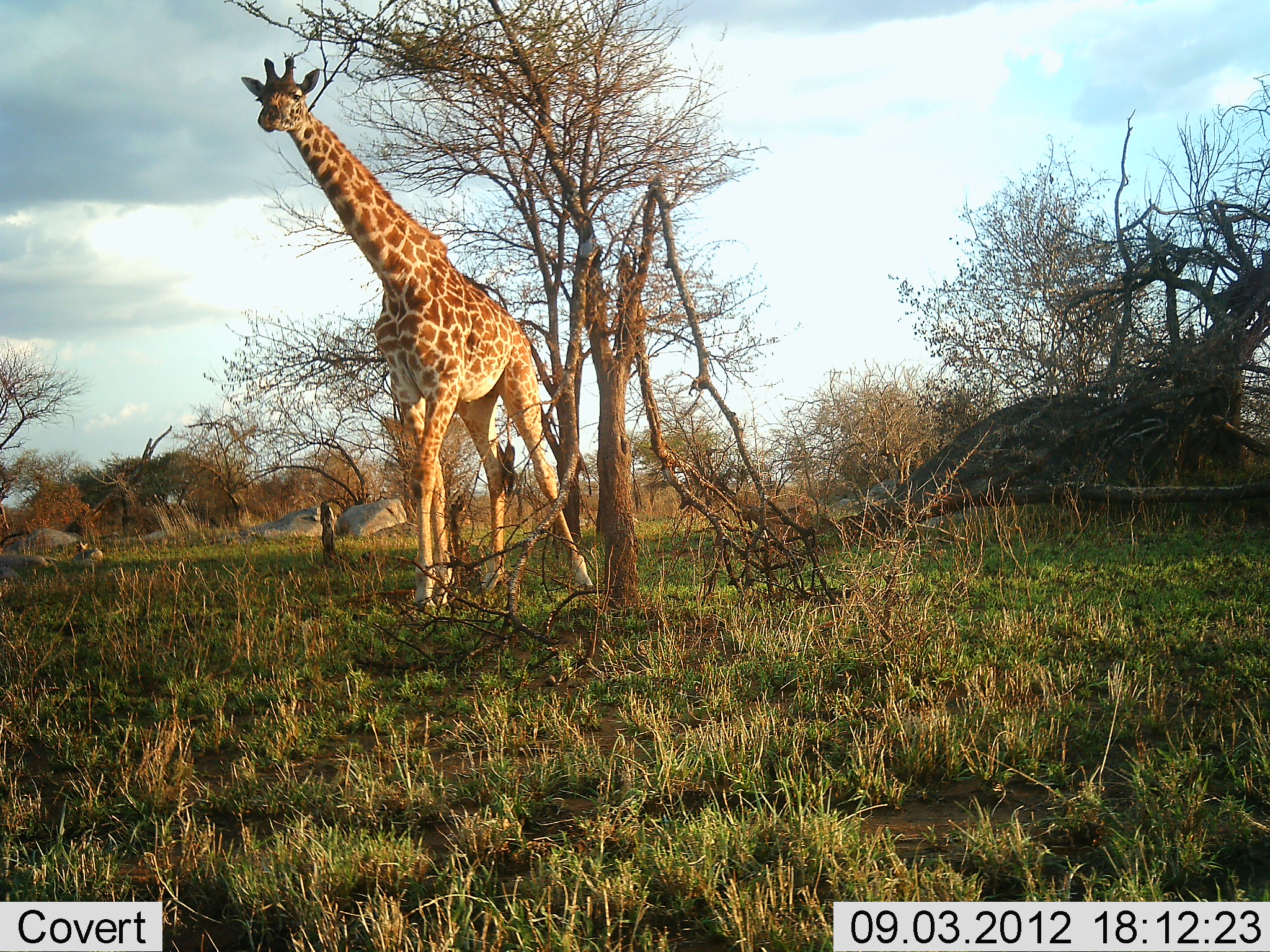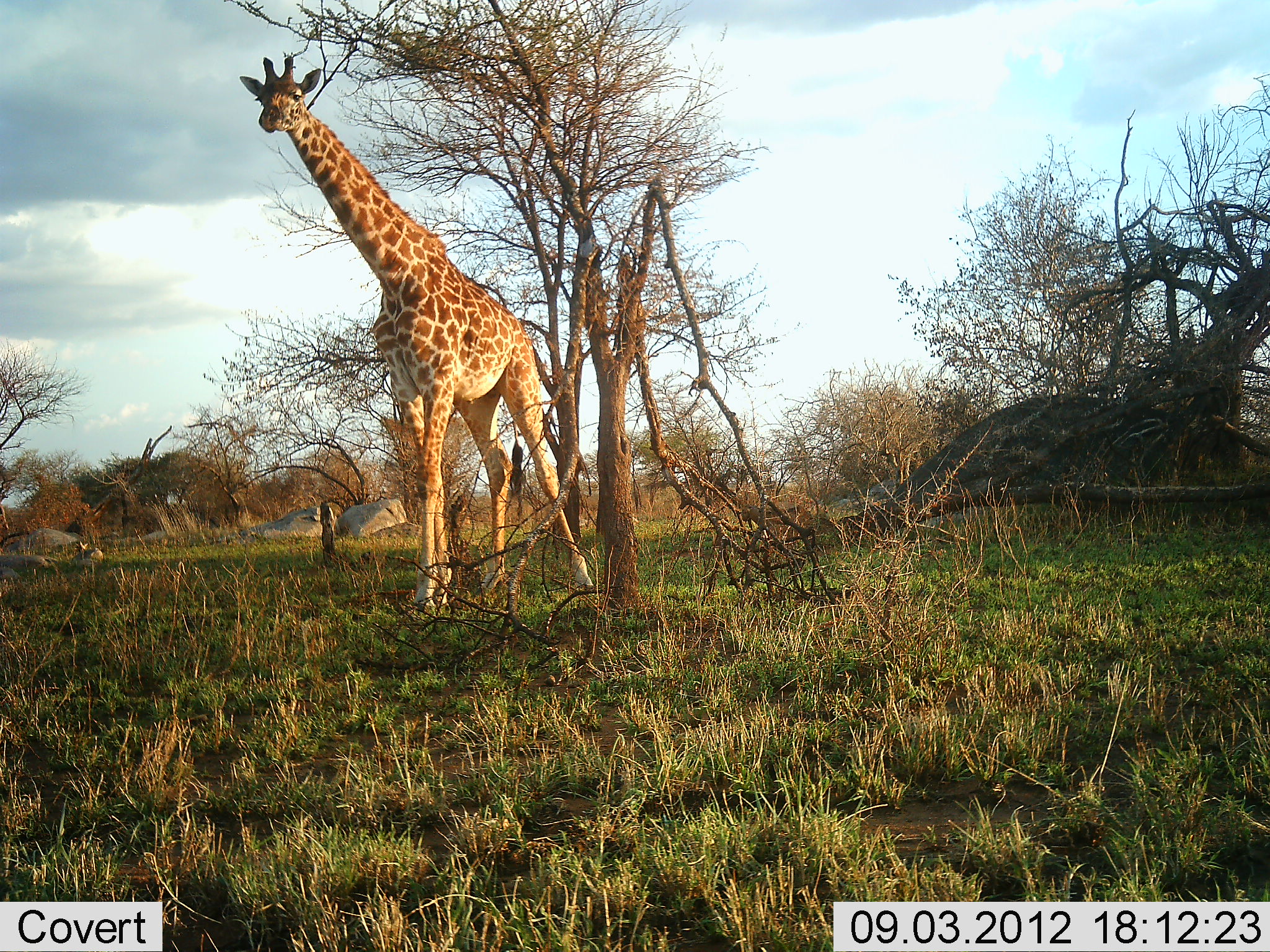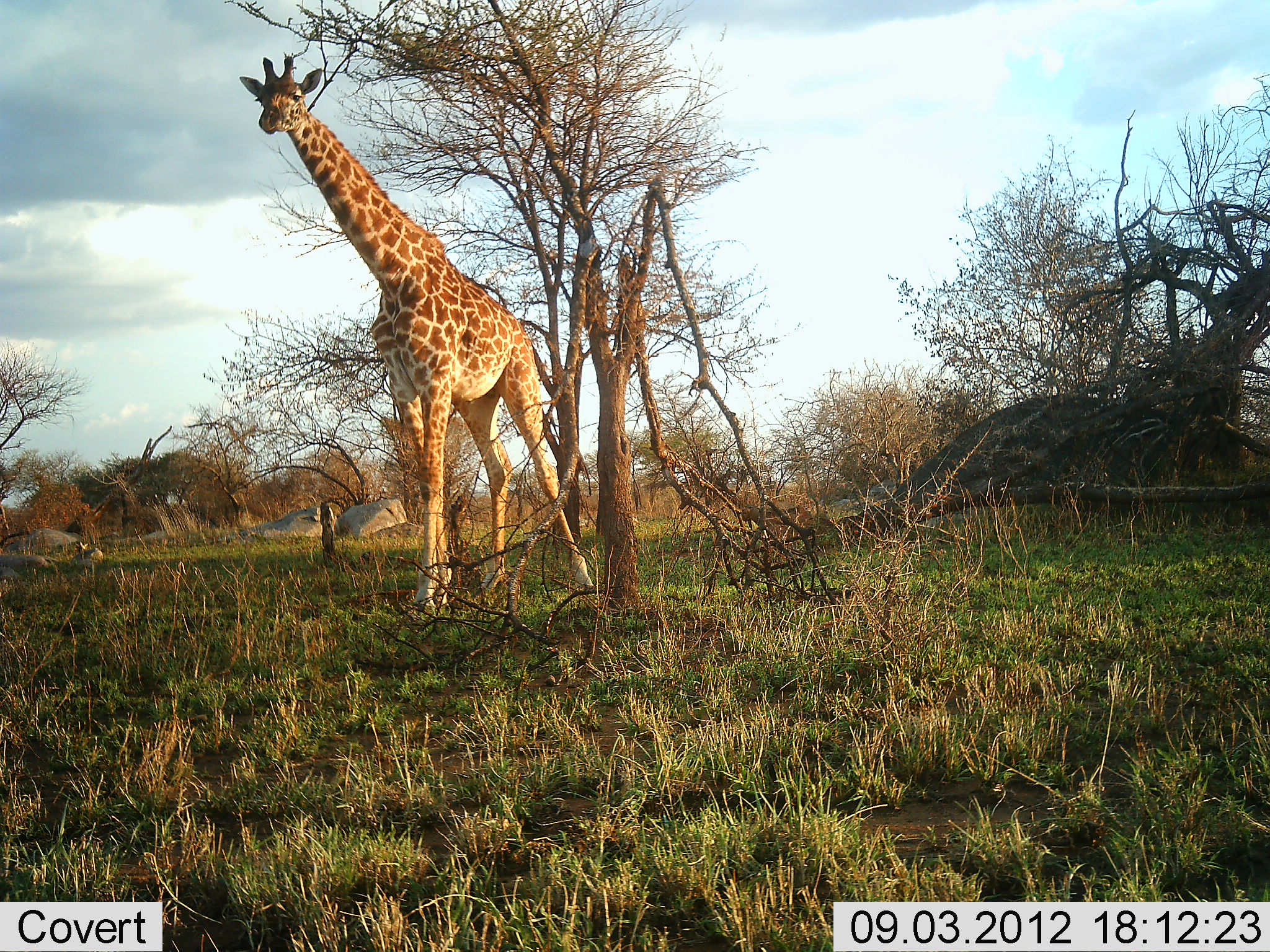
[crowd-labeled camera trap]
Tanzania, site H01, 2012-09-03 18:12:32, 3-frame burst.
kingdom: Animalia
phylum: Chordata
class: Mammalia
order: Artiodactyla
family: Giraffidae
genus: Giraffa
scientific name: Giraffa camelopardalis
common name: giraffe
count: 1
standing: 80%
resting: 0%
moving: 10%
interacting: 0%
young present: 0%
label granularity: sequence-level